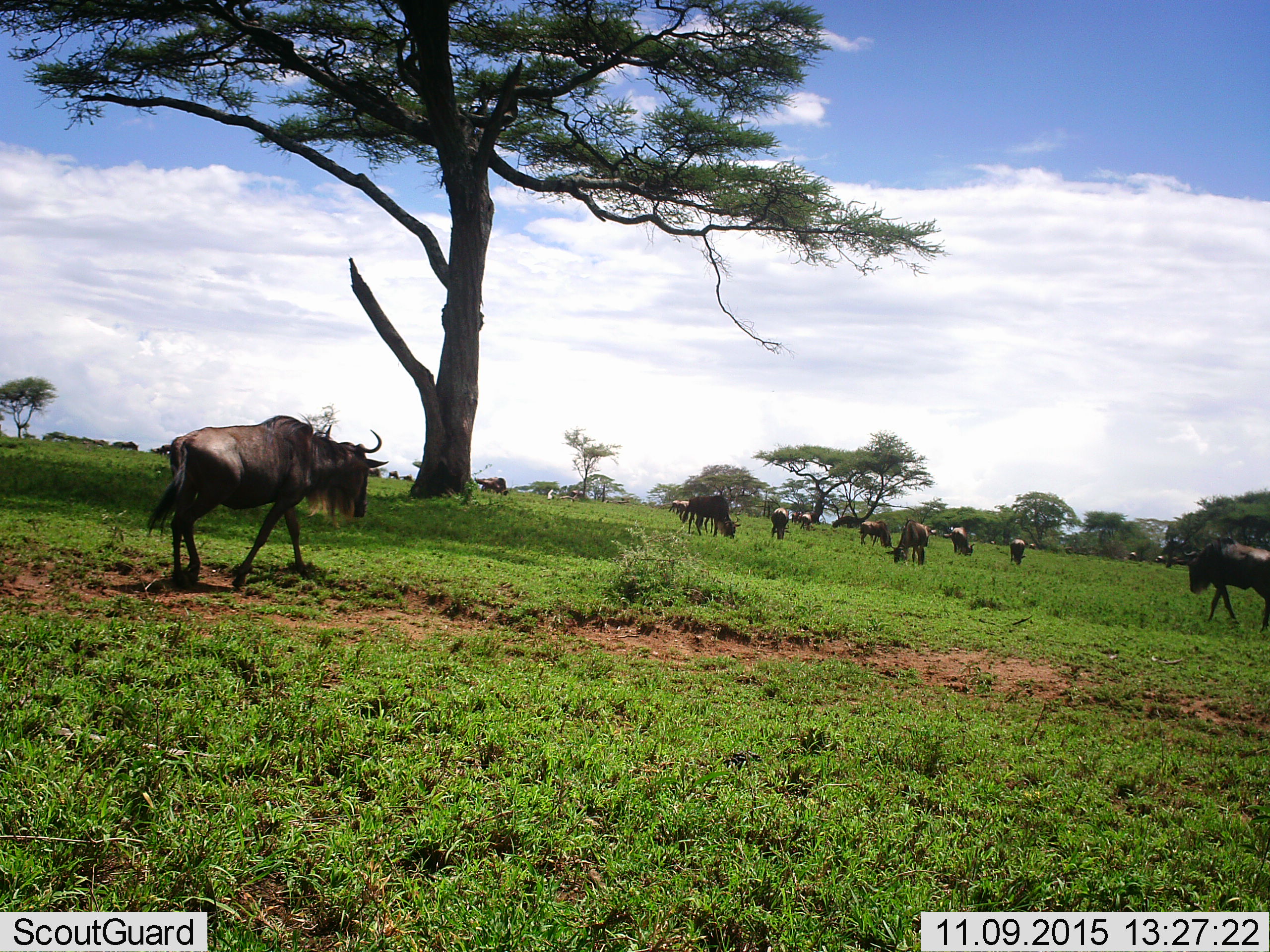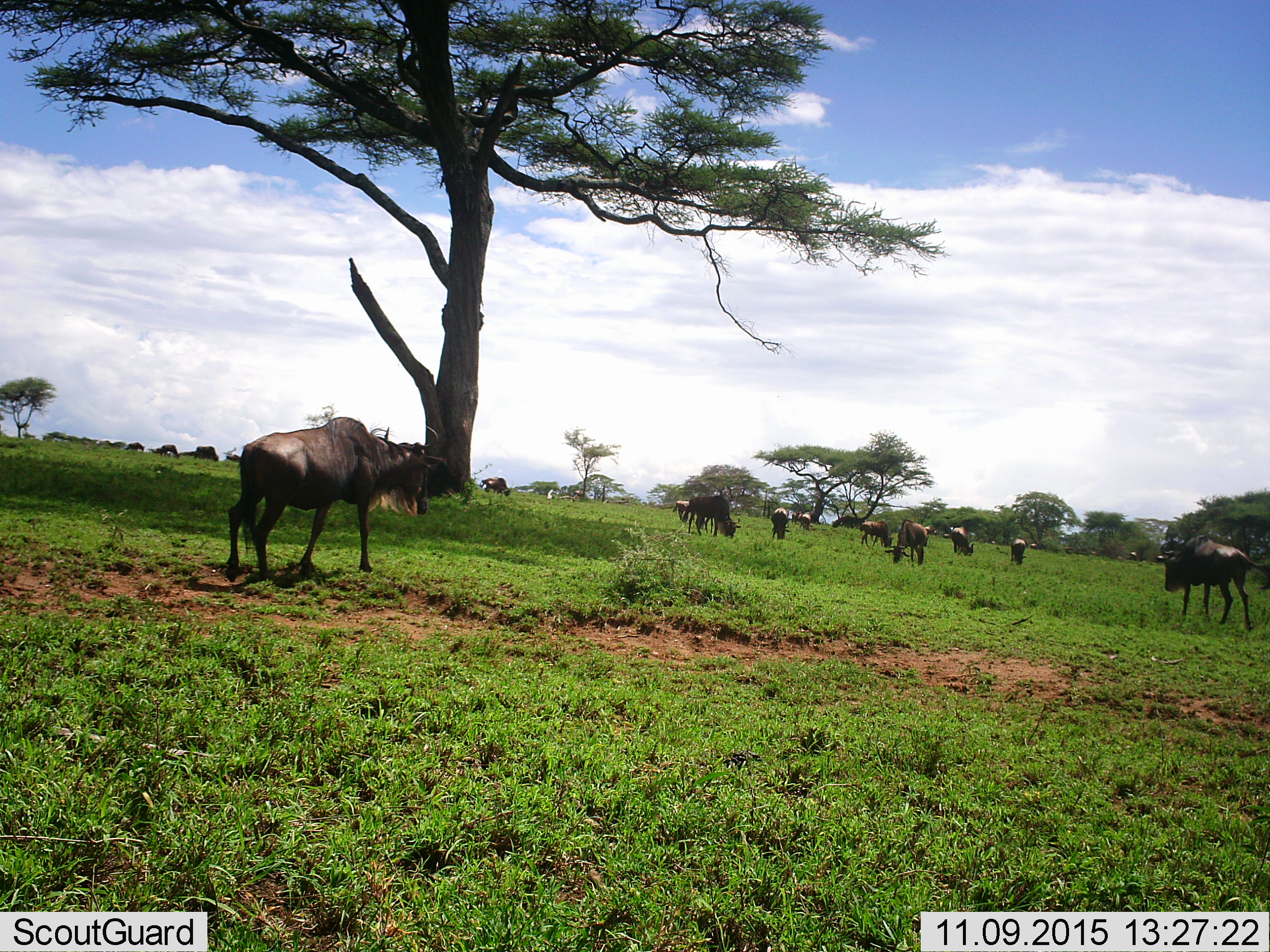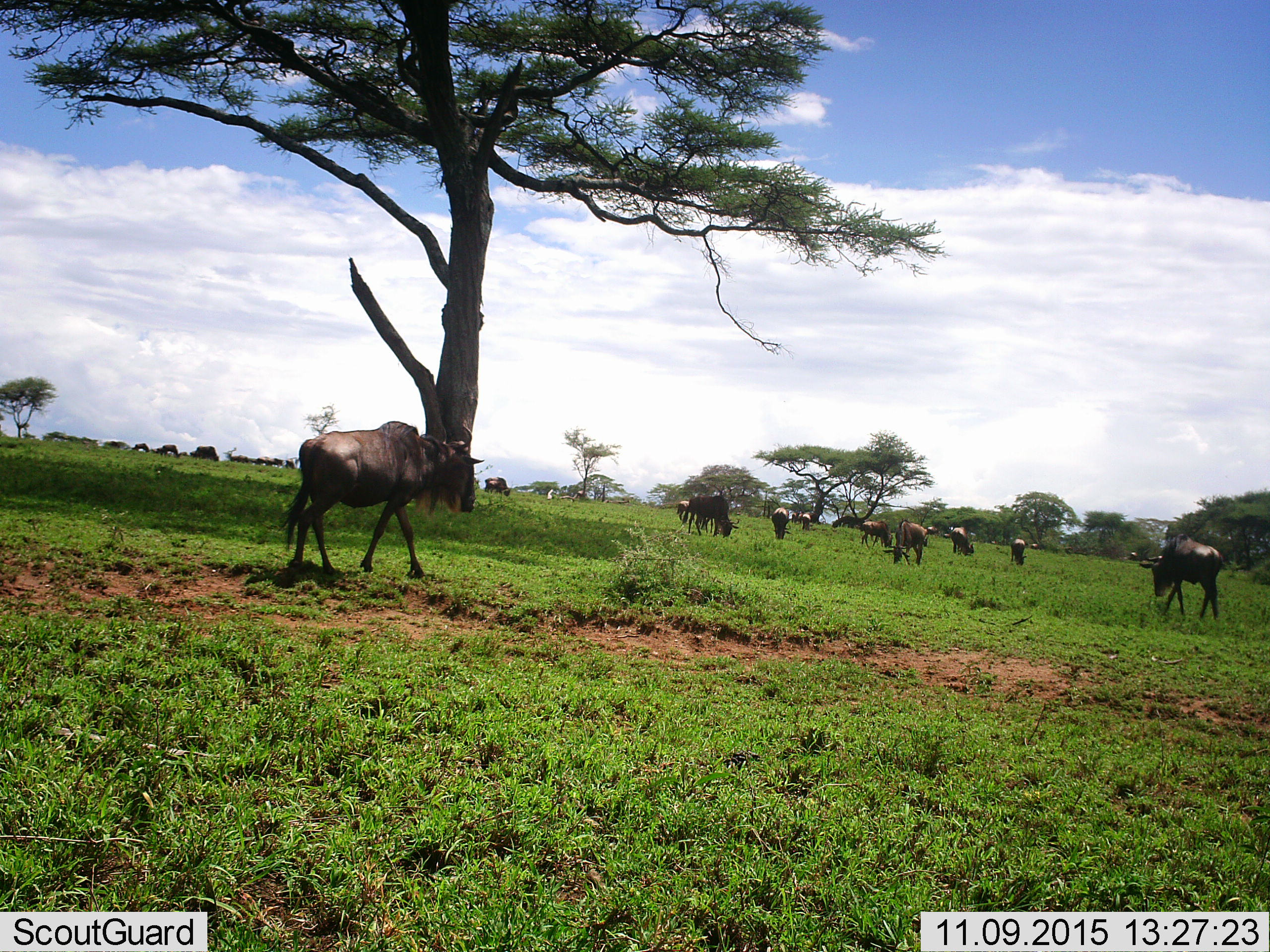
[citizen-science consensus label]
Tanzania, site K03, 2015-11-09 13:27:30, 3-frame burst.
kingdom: Animalia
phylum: Chordata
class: Mammalia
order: Artiodactyla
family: Bovidae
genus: Connochaetes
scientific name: Connochaetes taurinus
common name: blue wildebeest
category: wildebeest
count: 11-50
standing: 44%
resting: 0%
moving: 89%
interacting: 0%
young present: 0%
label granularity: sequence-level